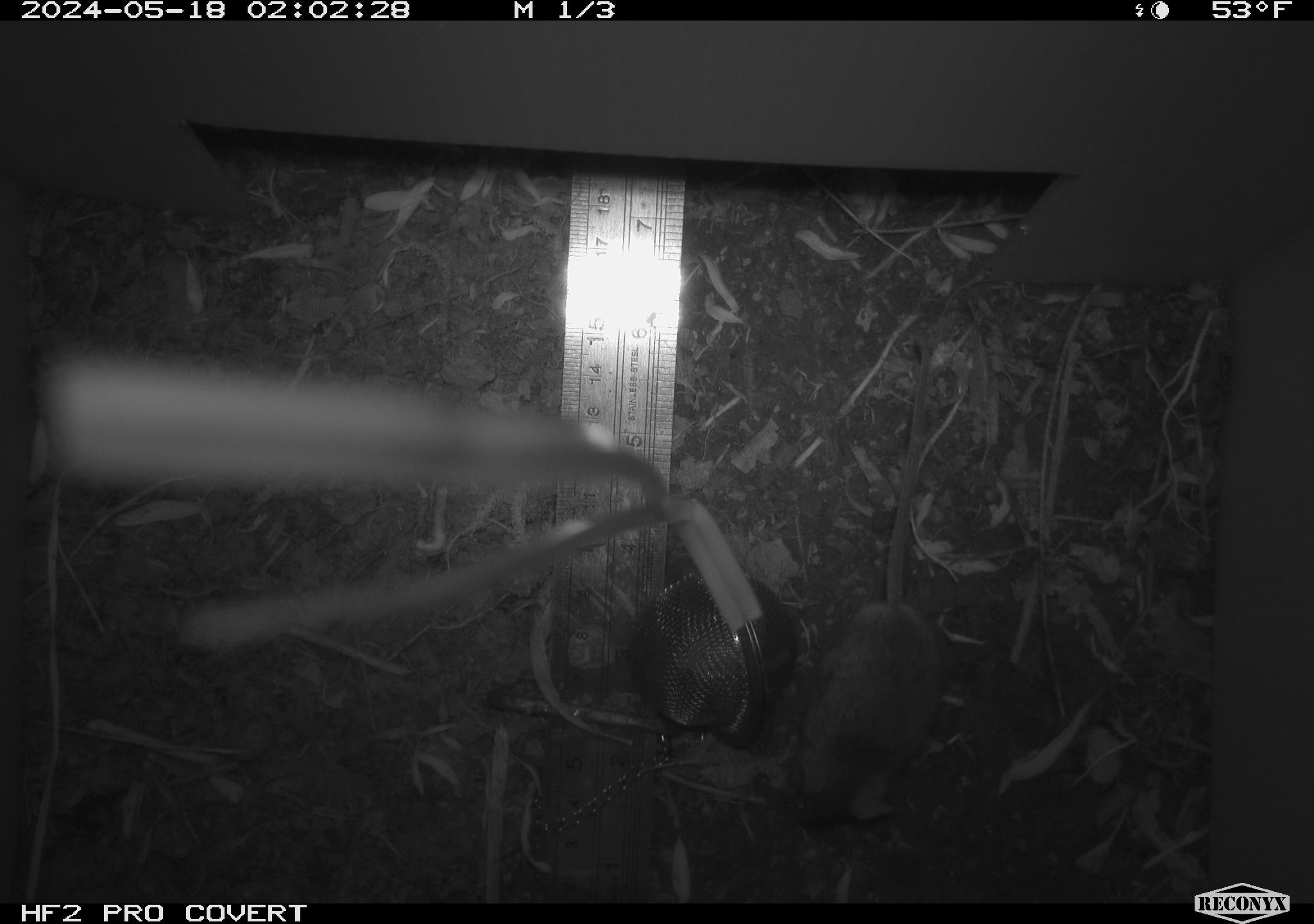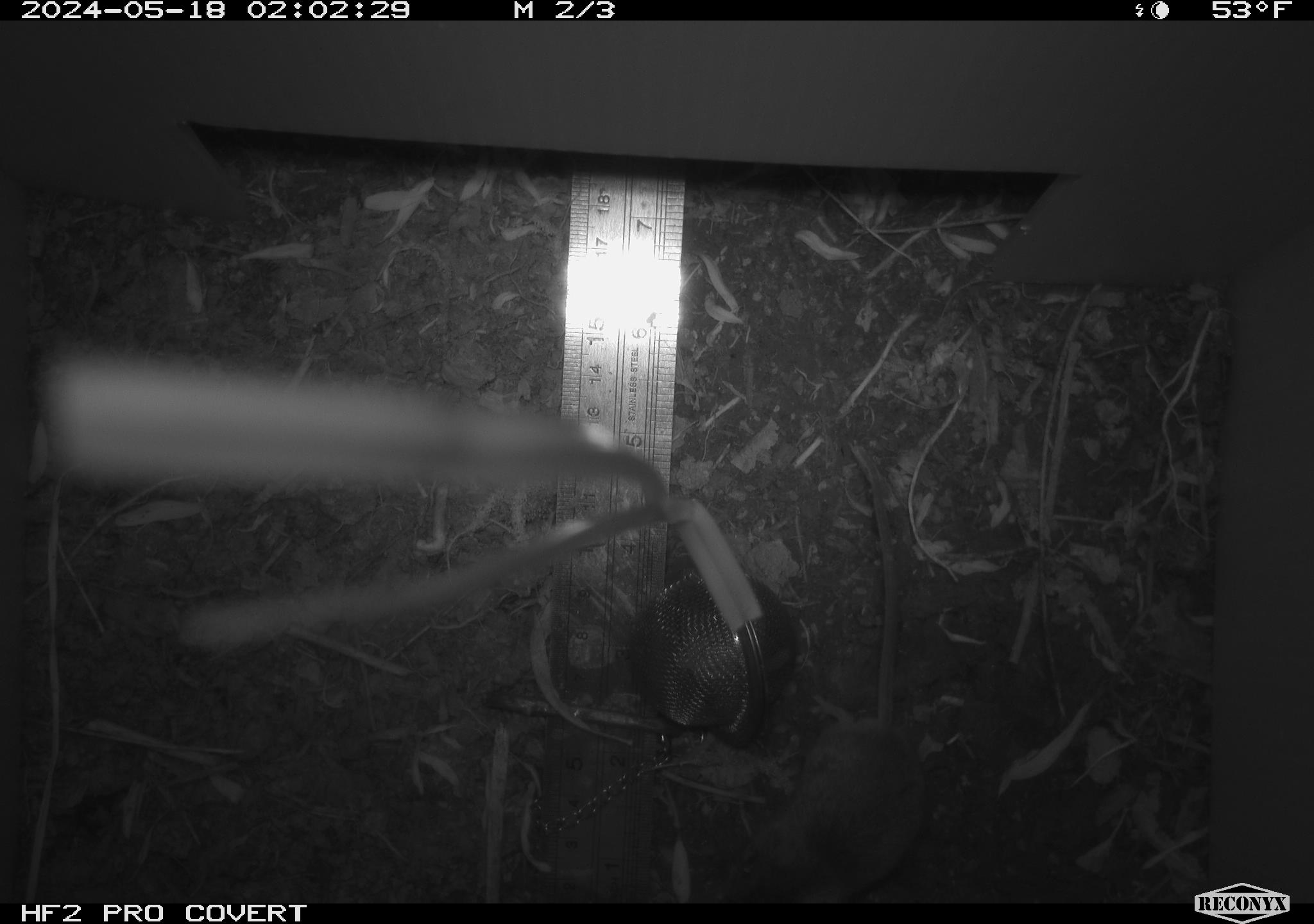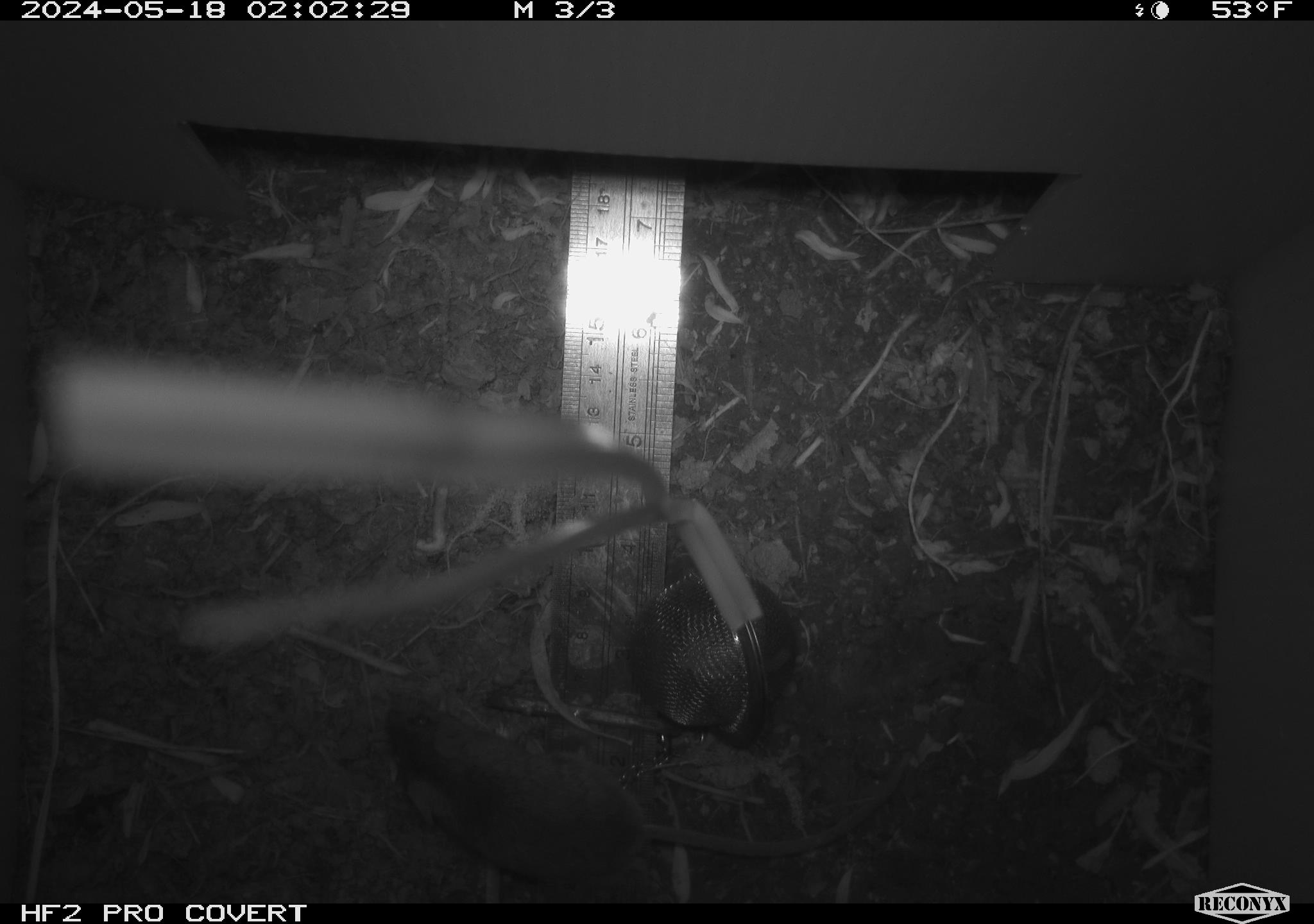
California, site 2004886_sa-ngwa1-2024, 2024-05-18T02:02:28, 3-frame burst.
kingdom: Animalia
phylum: Chordata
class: Mammalia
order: Rodentia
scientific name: Rodentia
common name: mouse species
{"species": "mouse species (Rodentia)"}